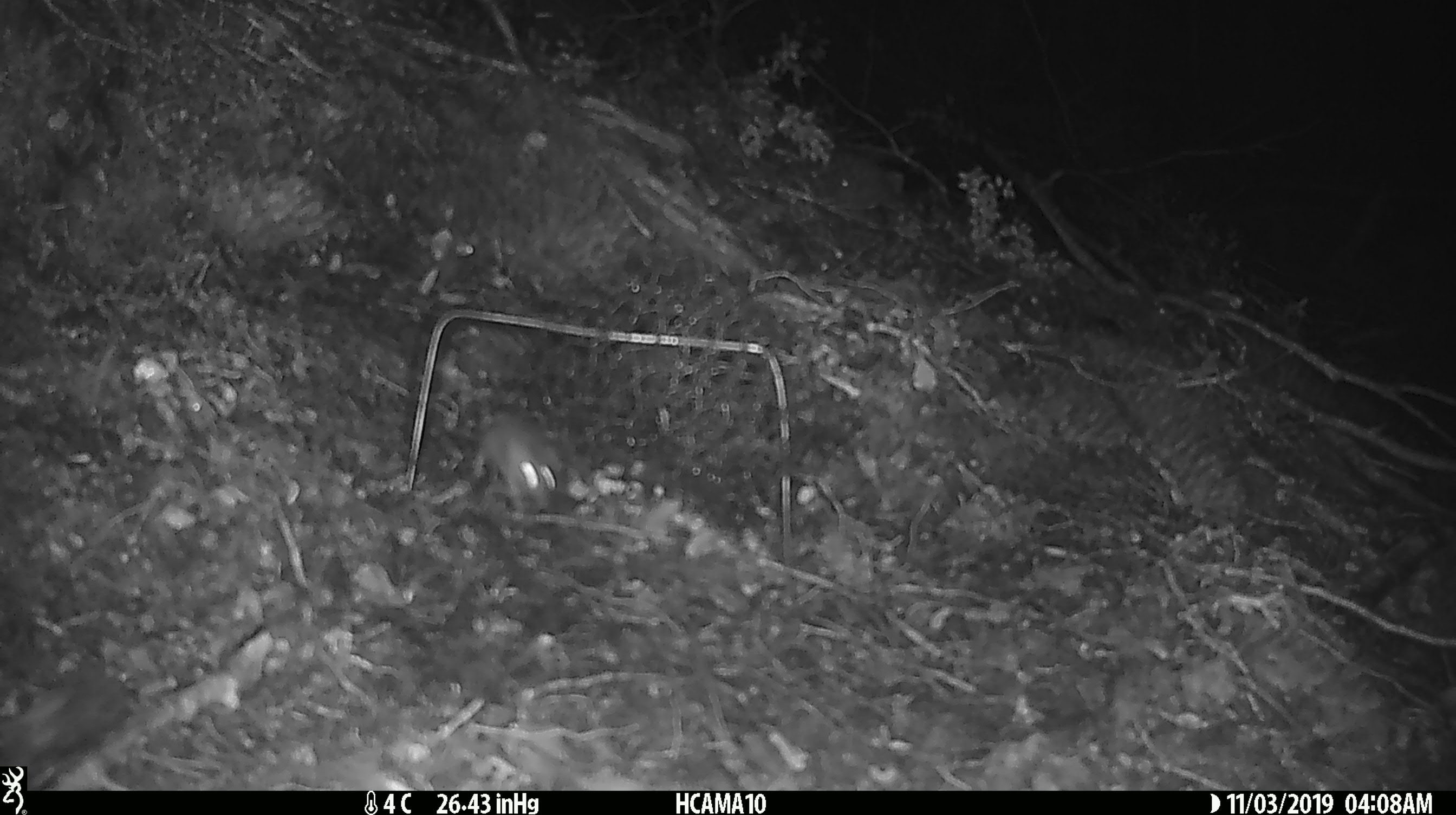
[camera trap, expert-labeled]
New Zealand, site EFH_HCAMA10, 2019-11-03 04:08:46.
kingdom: Animalia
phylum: Chordata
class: Mammalia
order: Rodentia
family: Muridae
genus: Mus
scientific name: Mus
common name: mouse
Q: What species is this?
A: Mouse (Mus).